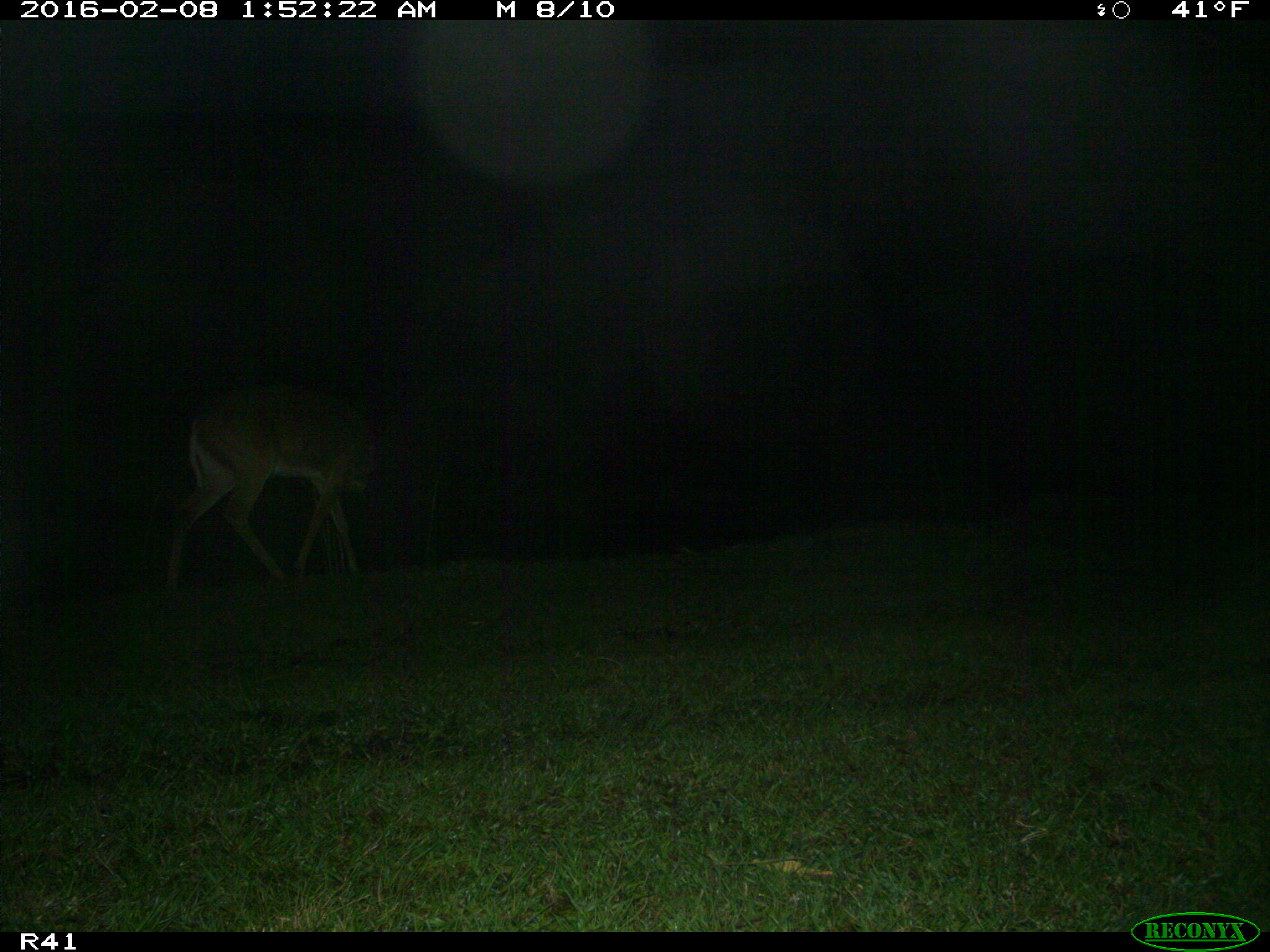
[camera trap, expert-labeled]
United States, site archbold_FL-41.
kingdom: Animalia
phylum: Chordata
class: Mammalia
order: Artiodactyla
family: Cervidae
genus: Odocoileus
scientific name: Odocoileus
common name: deer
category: unidentified deer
Unidentified deer (deer) (Odocoileus).